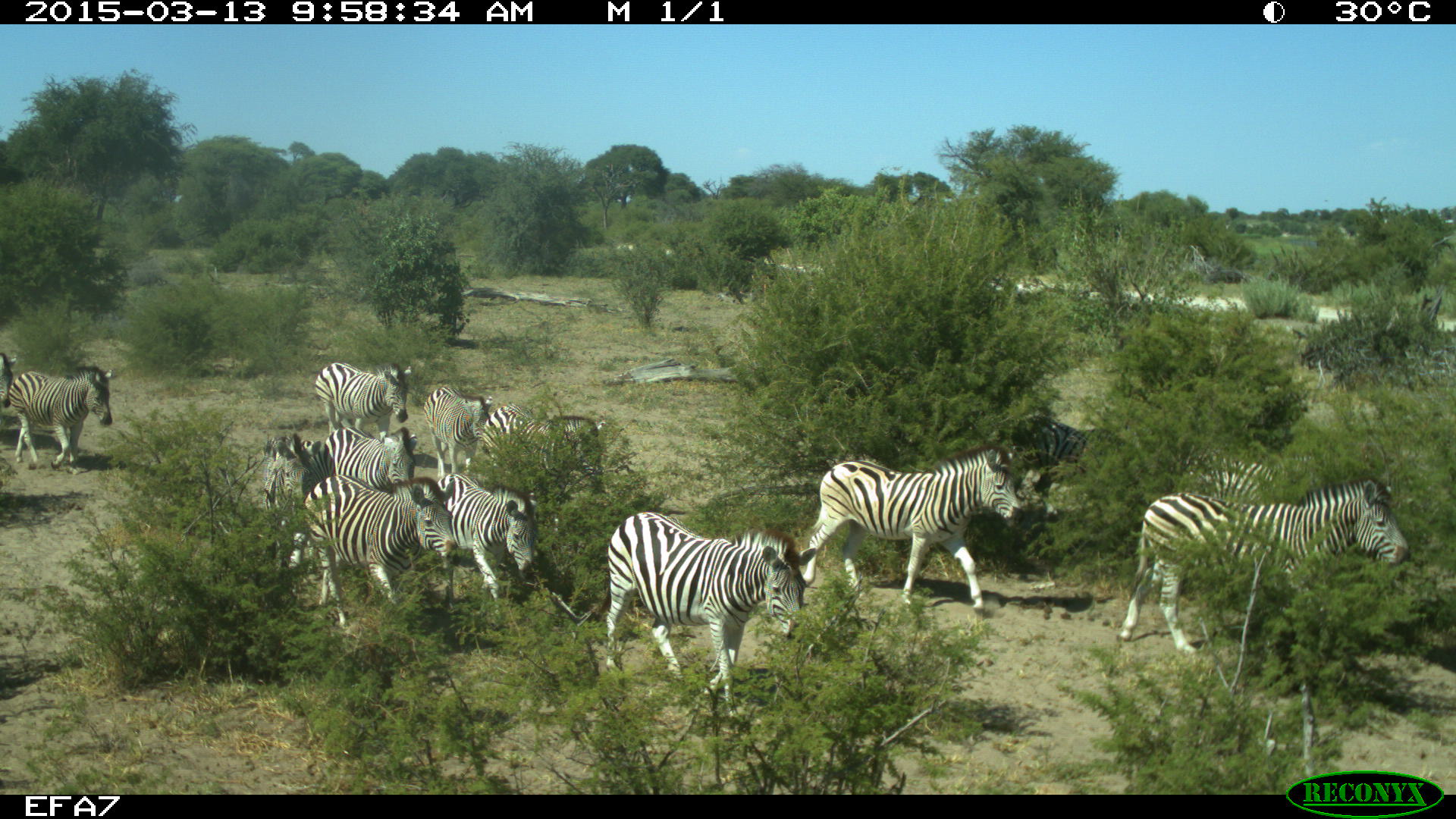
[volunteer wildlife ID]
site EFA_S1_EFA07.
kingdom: Animalia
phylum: Chordata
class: Mammalia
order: Perissodactyla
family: Equidae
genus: Equus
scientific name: Equus quagga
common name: plains zebra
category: zebraplains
Zebraplains (plains zebra) (Equus quagga), count 11-50. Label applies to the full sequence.